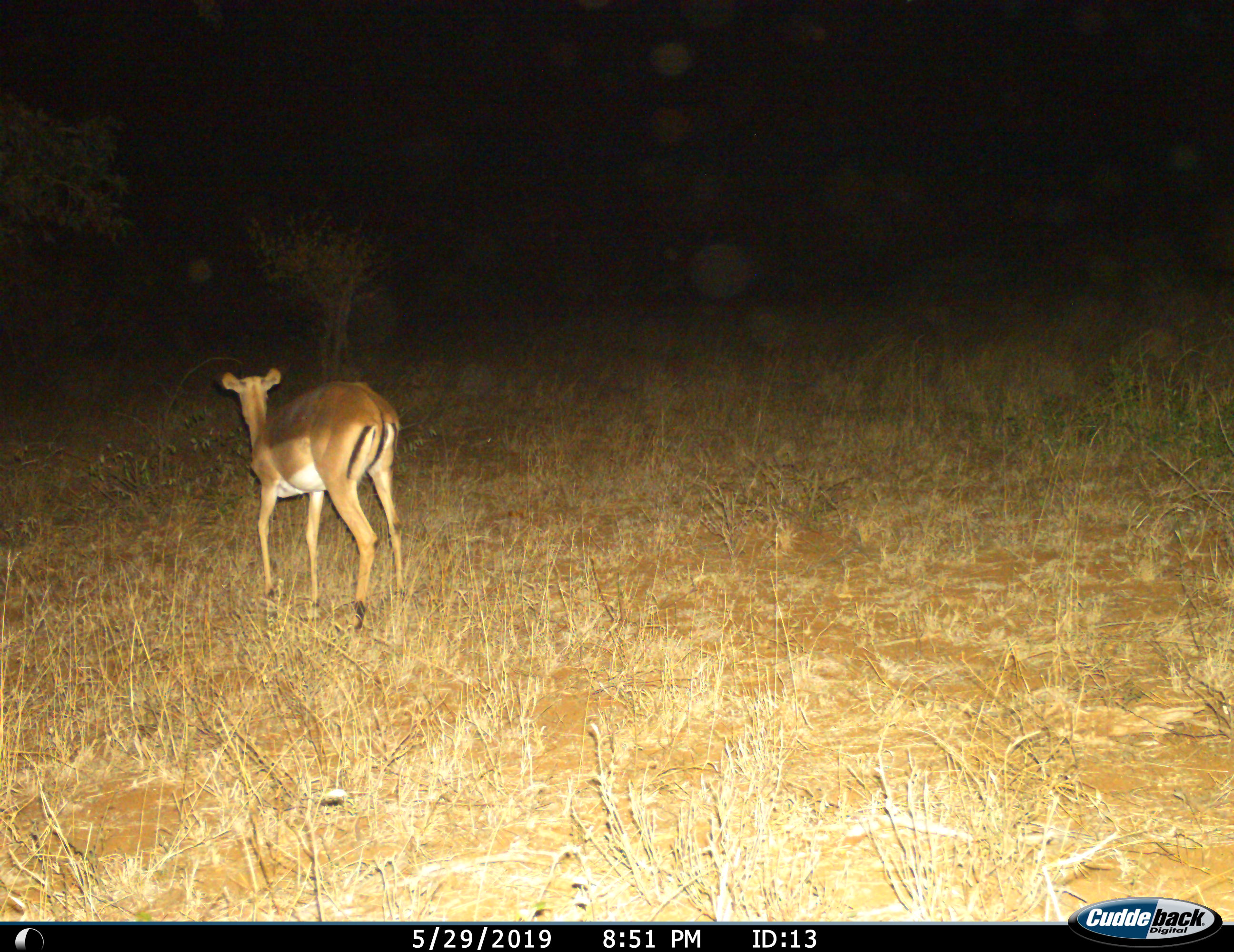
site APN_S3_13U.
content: unidentified animal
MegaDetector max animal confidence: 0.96